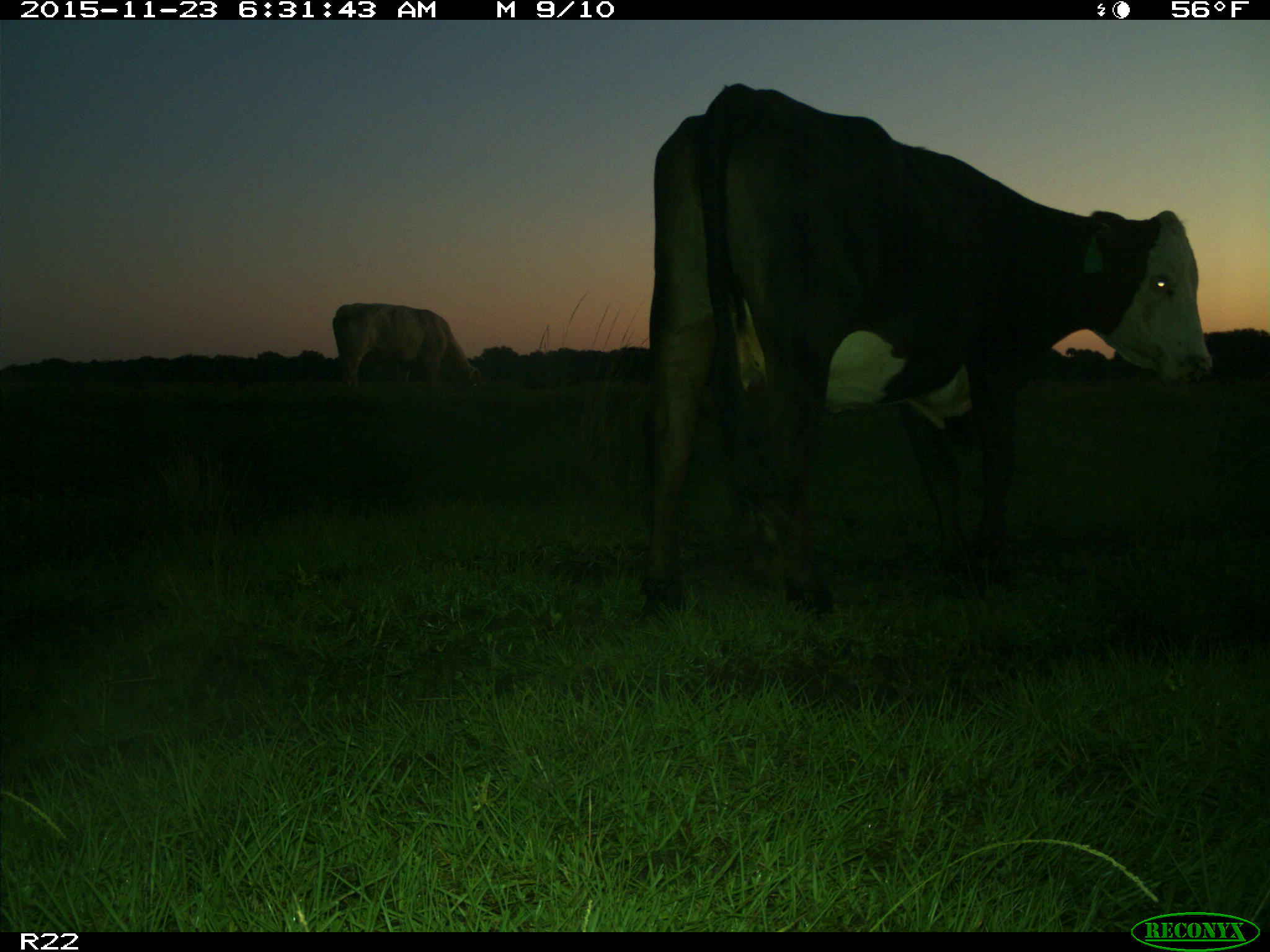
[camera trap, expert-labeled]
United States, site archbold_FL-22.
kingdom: Animalia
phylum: Chordata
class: Mammalia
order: Artiodactyla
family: Bovidae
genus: Bos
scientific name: Bos taurus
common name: domestic cow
Bos taurus (domestic cow).